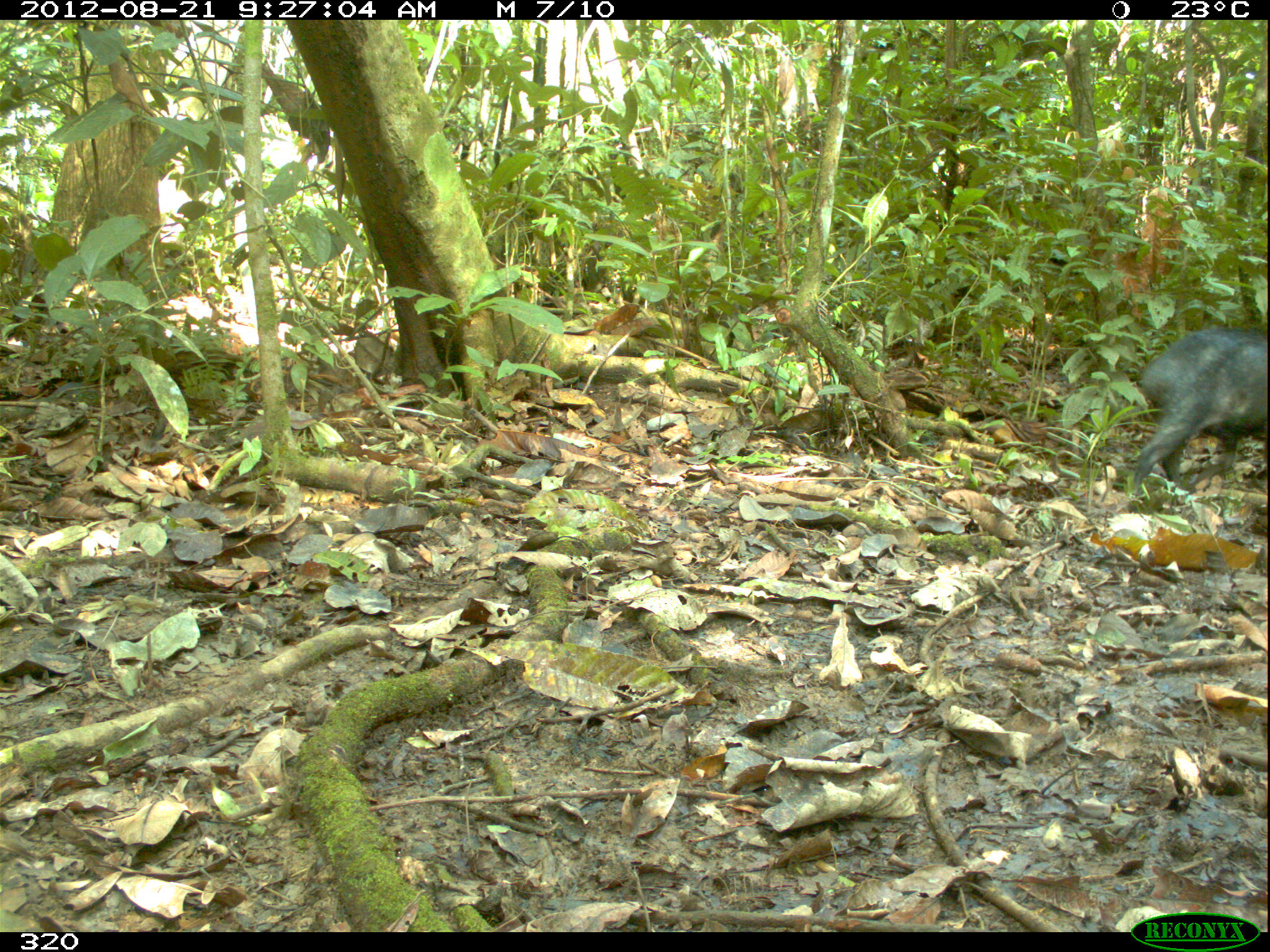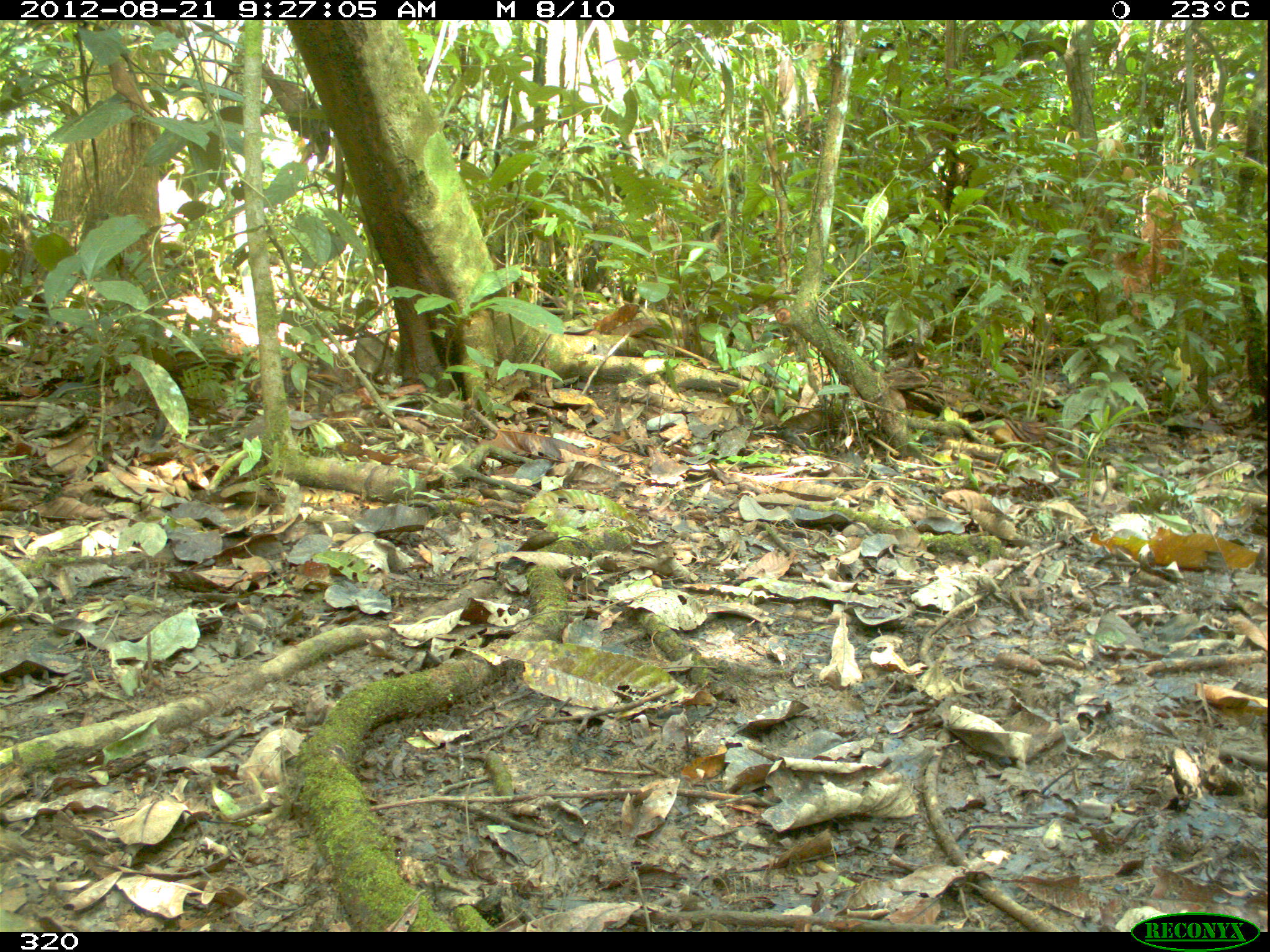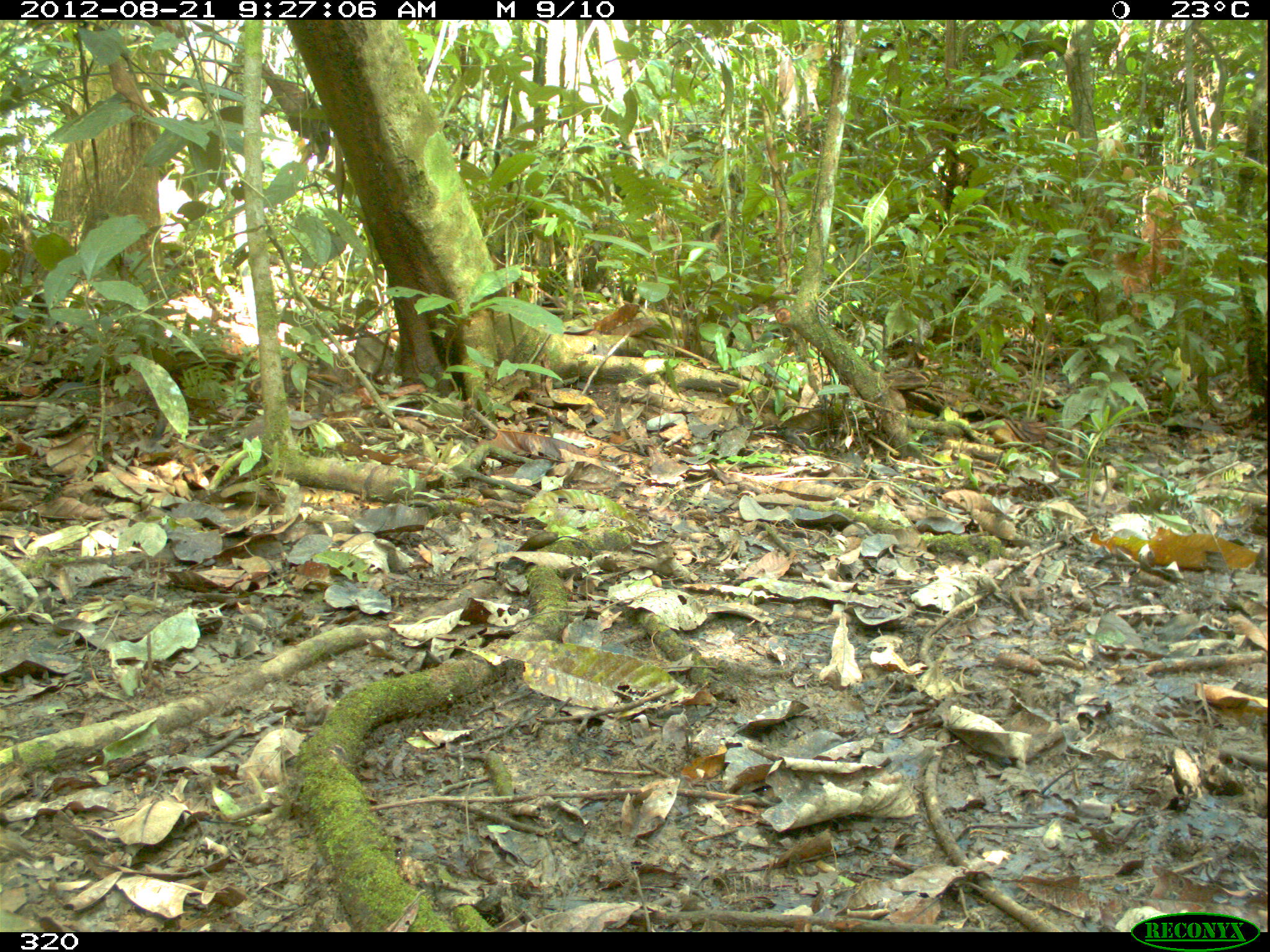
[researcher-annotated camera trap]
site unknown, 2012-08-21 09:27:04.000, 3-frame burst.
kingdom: Animalia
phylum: Chordata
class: Mammalia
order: Artiodactyla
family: Tayassuidae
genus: Tayassu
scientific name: Tayassu pecari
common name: white-lipped peccary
Tayassu pecari (white-lipped peccary).